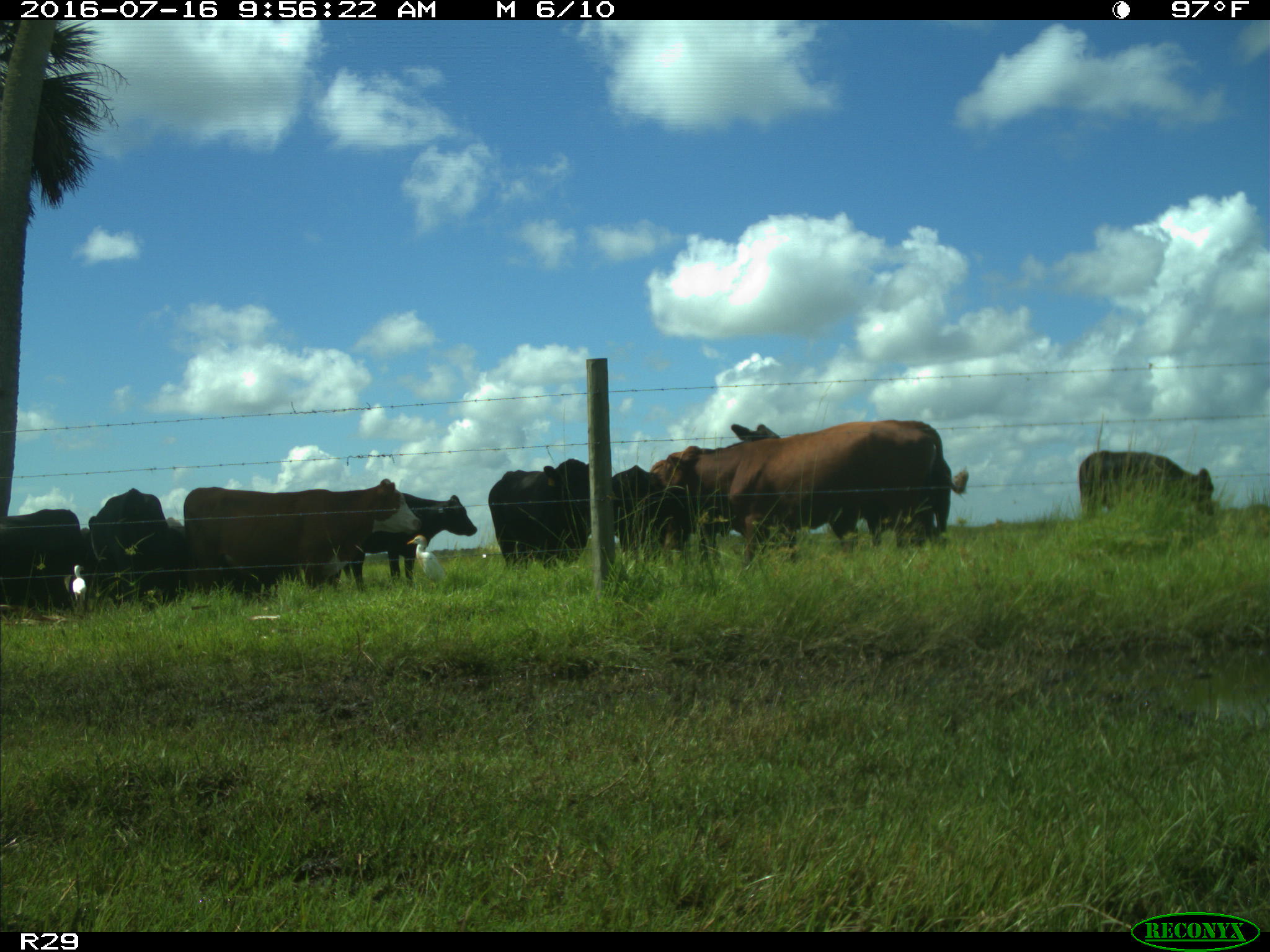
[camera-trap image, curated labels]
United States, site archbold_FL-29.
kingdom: Animalia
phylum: Chordata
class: Mammalia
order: Artiodactyla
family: Bovidae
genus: Bos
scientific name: Bos taurus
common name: domestic cow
Bos taurus (domestic cow).